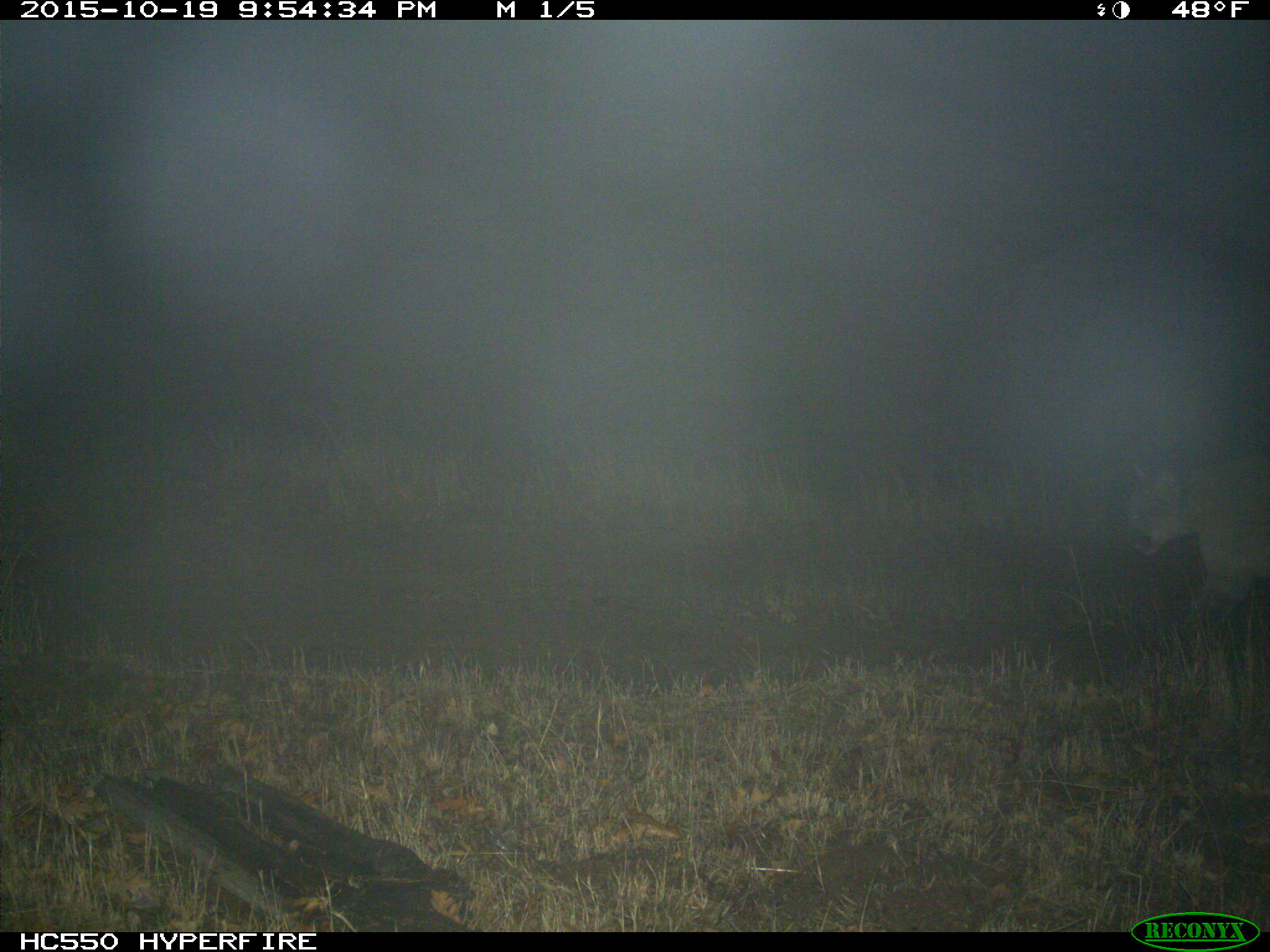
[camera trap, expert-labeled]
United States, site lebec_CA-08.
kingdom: Animalia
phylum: Chordata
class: Mammalia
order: Carnivora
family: Felidae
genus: Puma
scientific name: Puma concolor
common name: mountain lion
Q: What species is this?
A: Puma concolor (mountain lion).